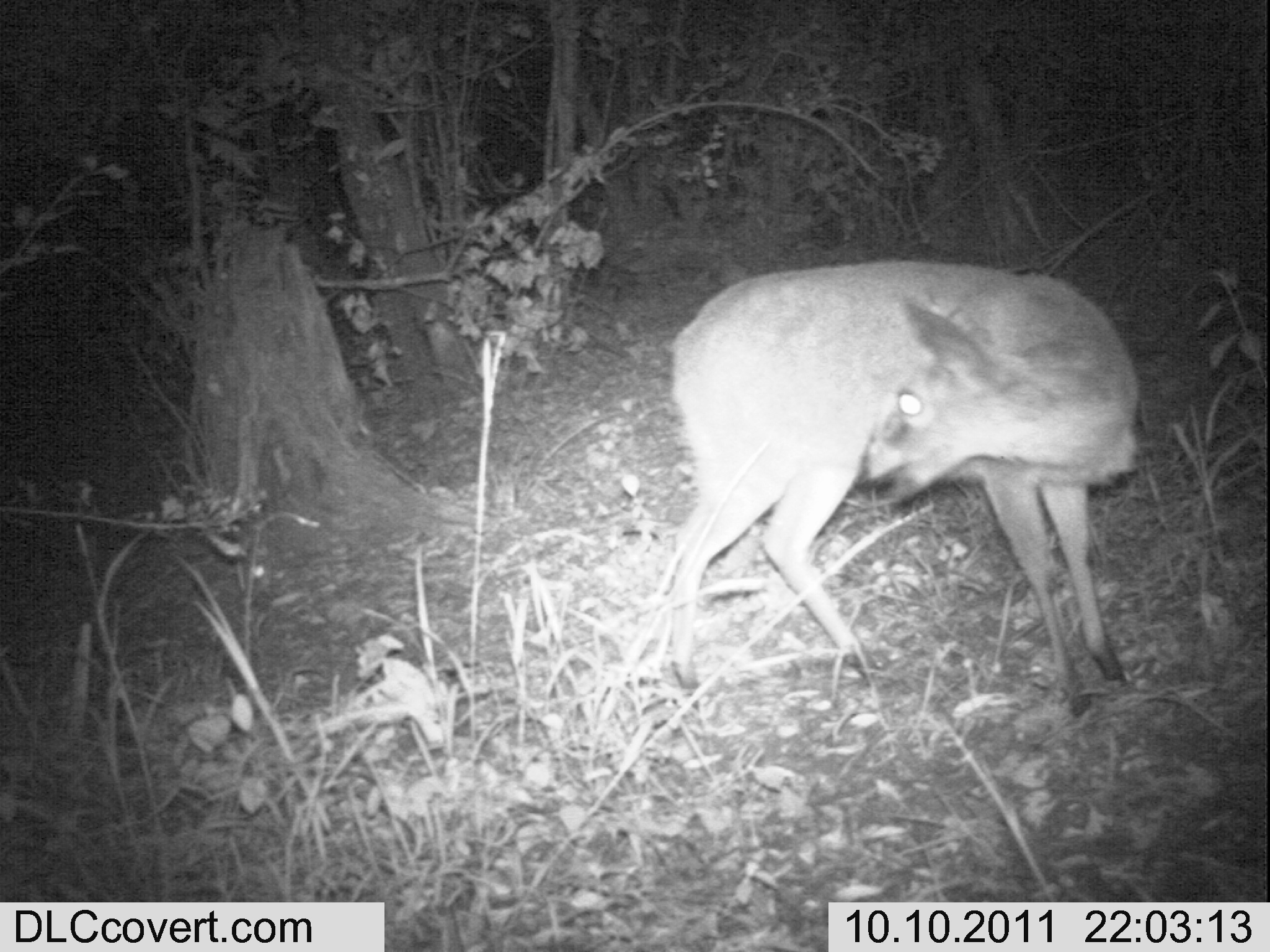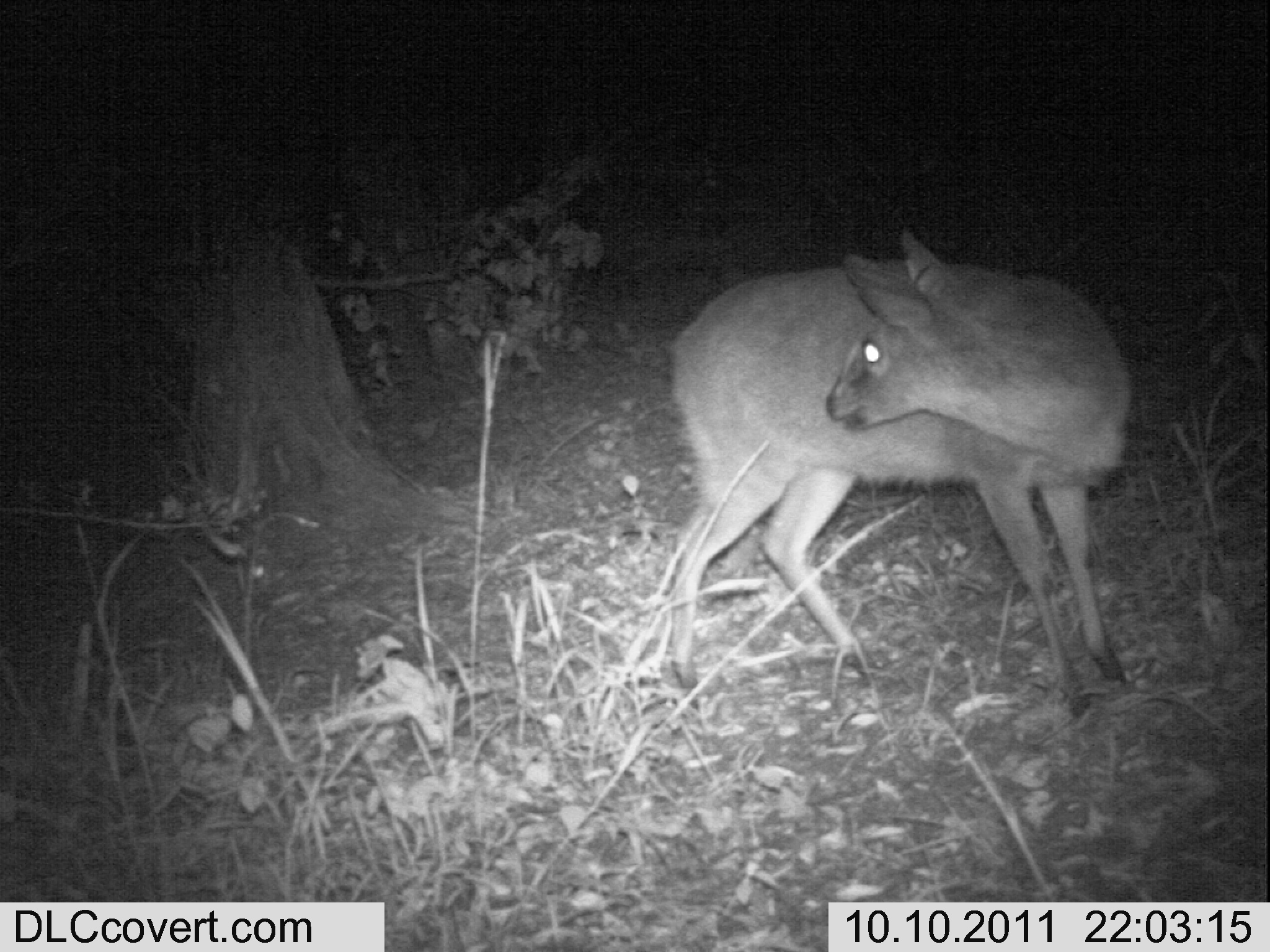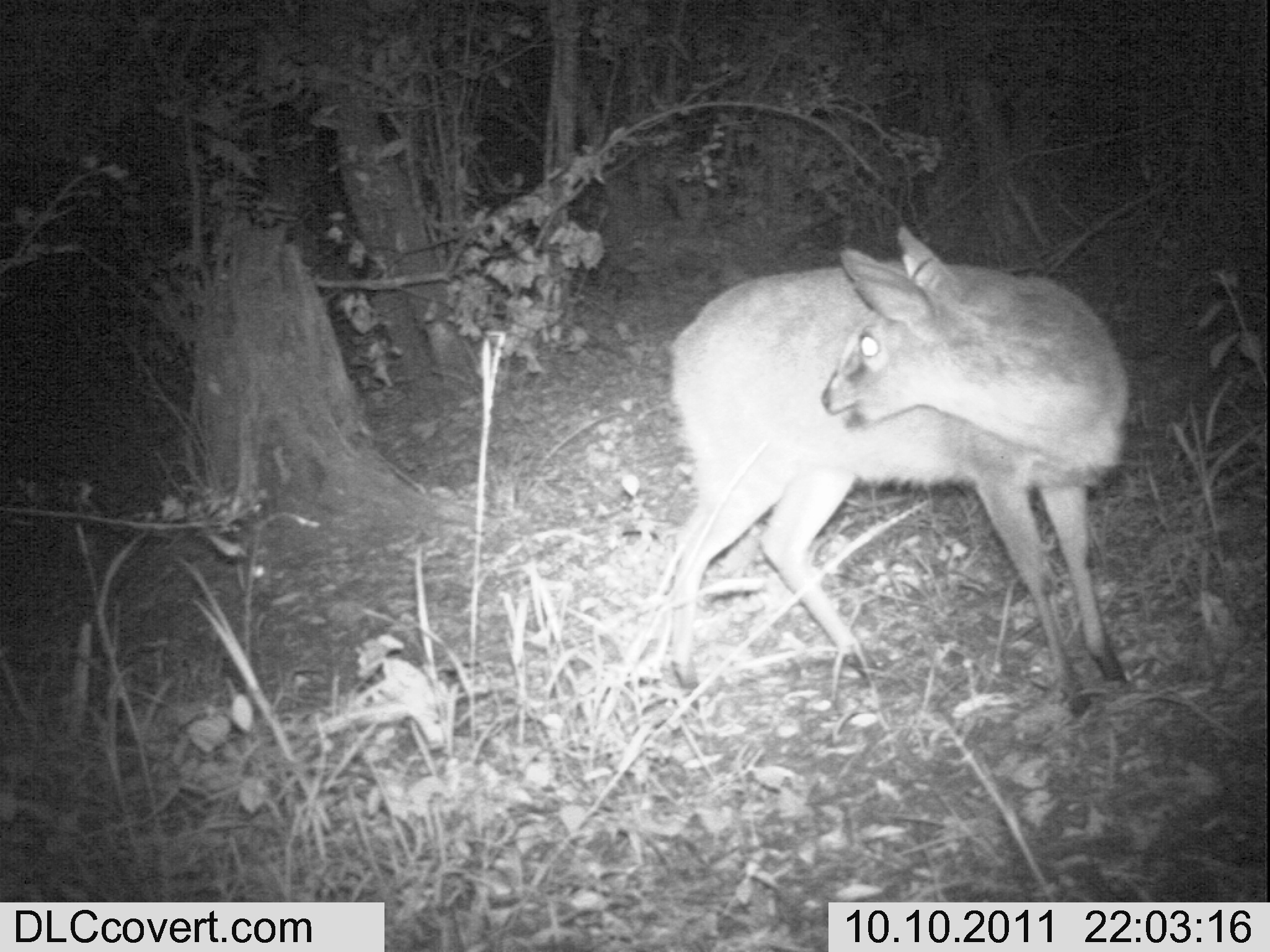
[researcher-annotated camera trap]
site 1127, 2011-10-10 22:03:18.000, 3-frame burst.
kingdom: Animalia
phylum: Chordata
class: Mammalia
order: Artiodactyla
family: Bovidae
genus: Sylvicapra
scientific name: Sylvicapra grimmia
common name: bush duiker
Sylvicapra grimmia (bush duiker), count 1.